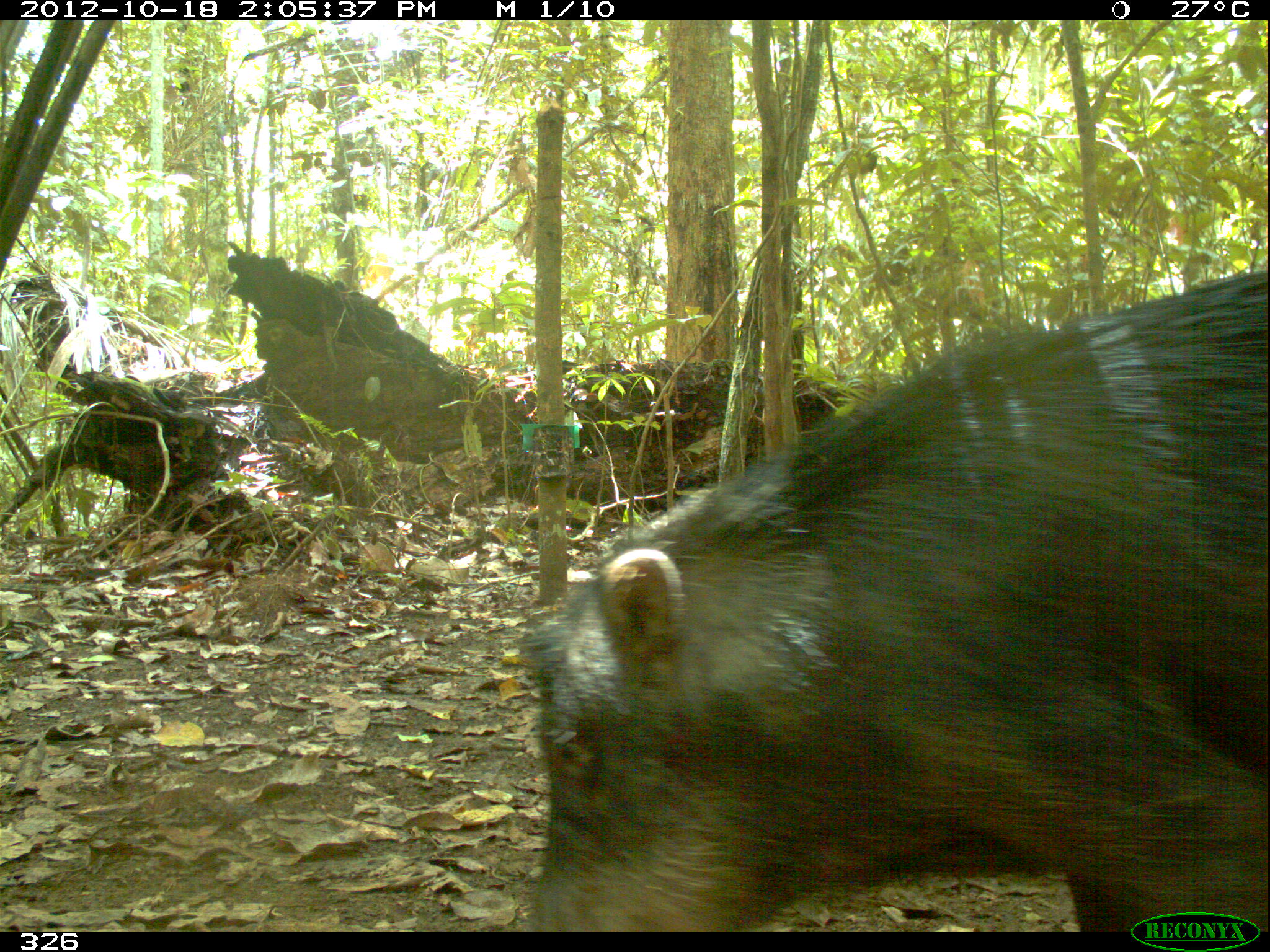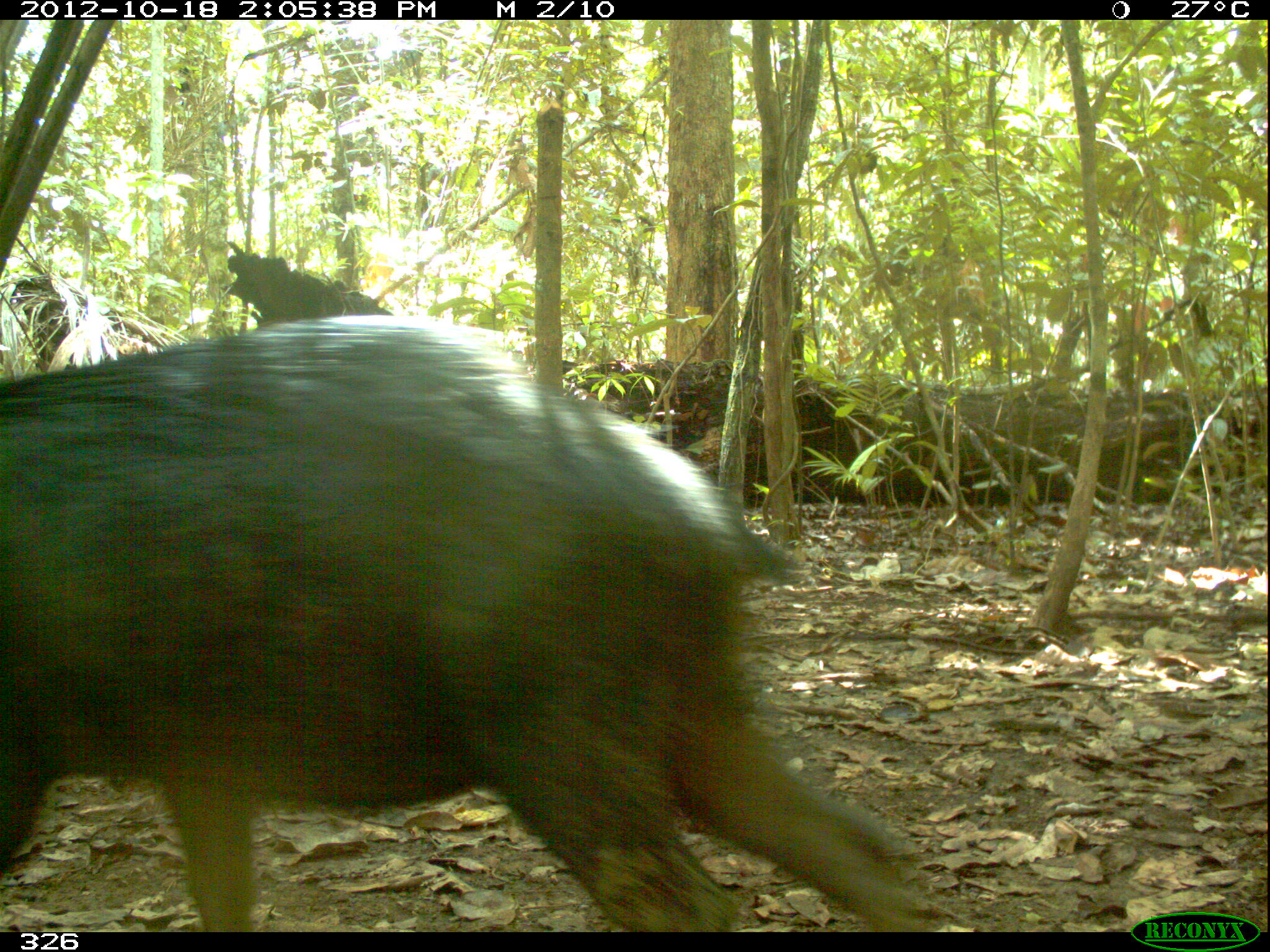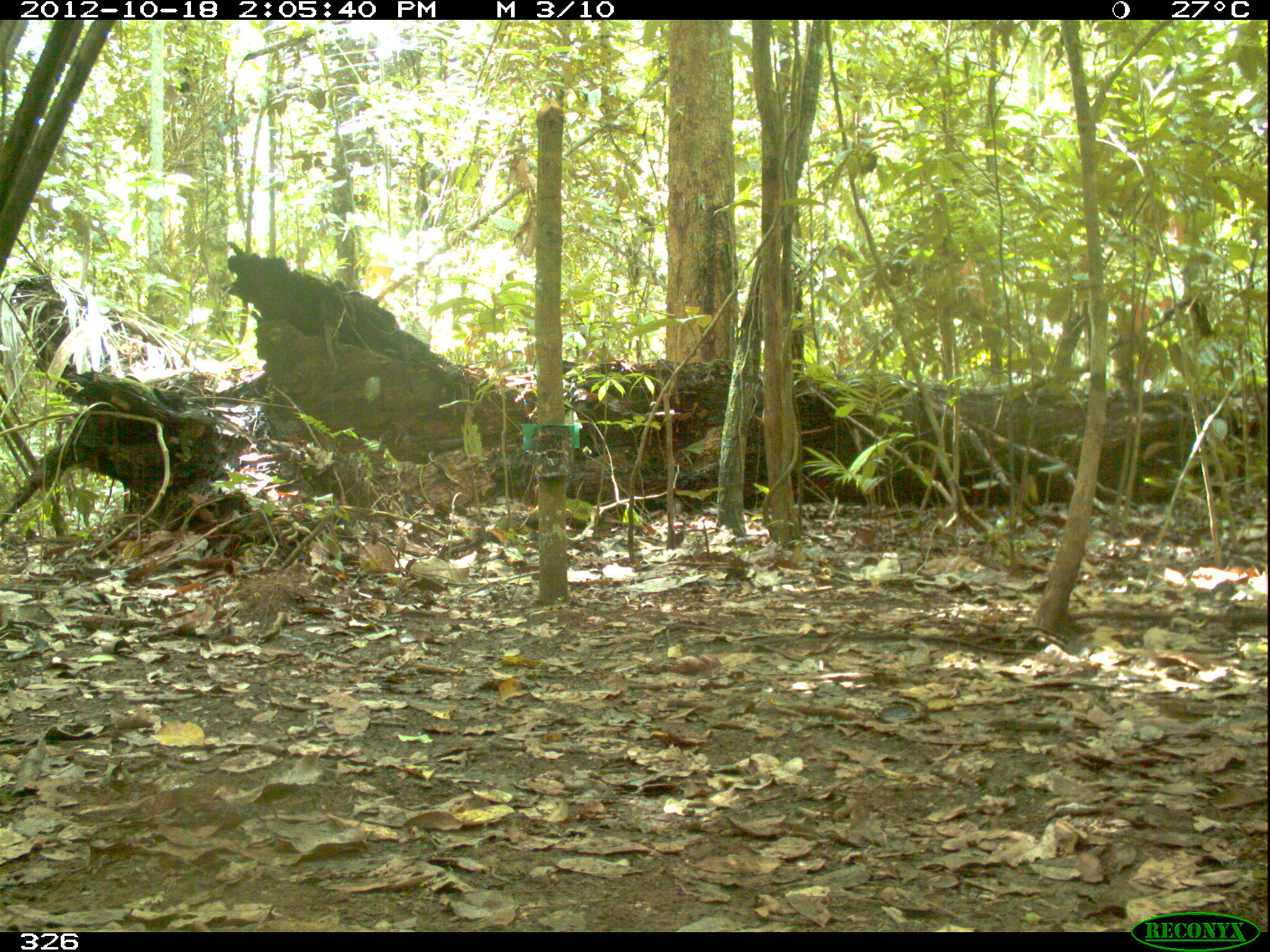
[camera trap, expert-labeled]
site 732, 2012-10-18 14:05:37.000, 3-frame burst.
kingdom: Animalia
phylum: Chordata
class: Mammalia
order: Artiodactyla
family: Tayassuidae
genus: Tayassu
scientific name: Tayassu pecari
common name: white-lipped peccary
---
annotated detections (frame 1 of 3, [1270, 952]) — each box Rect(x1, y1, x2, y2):
tayassu pecari: Rect(516, 268, 1266, 931)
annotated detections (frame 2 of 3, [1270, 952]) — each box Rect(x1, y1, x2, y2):
tayassu pecari: Rect(0, 310, 930, 932)